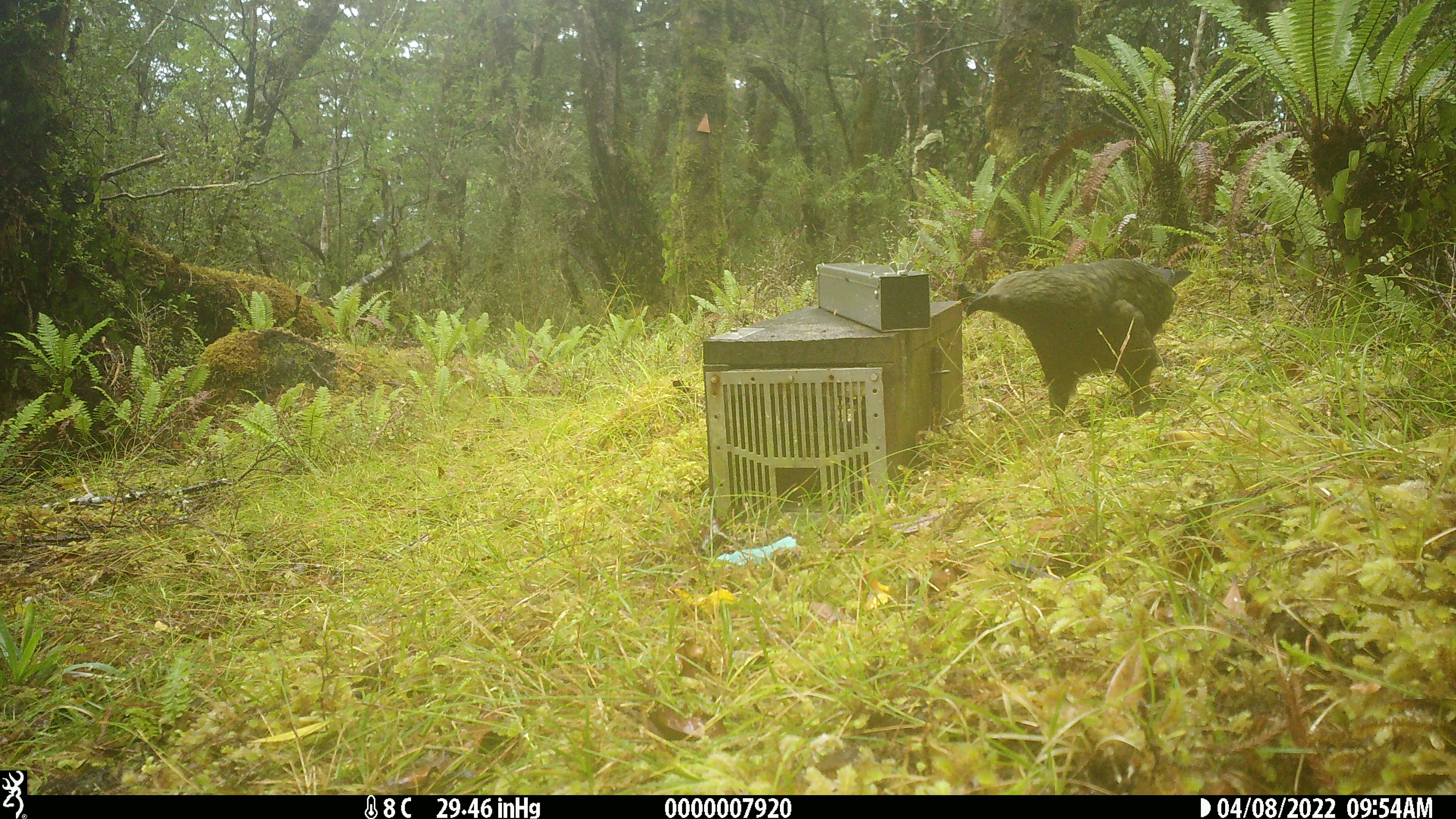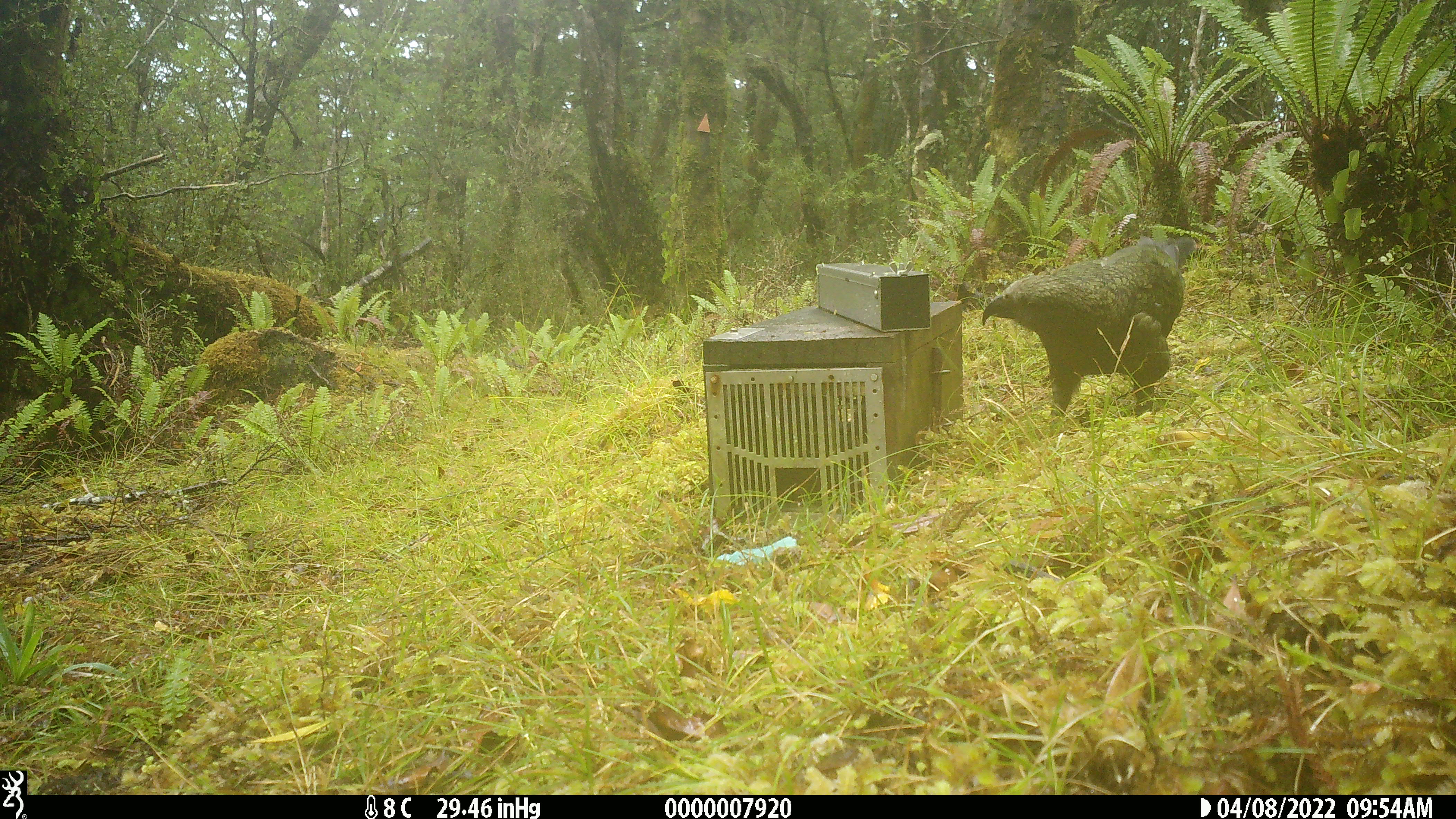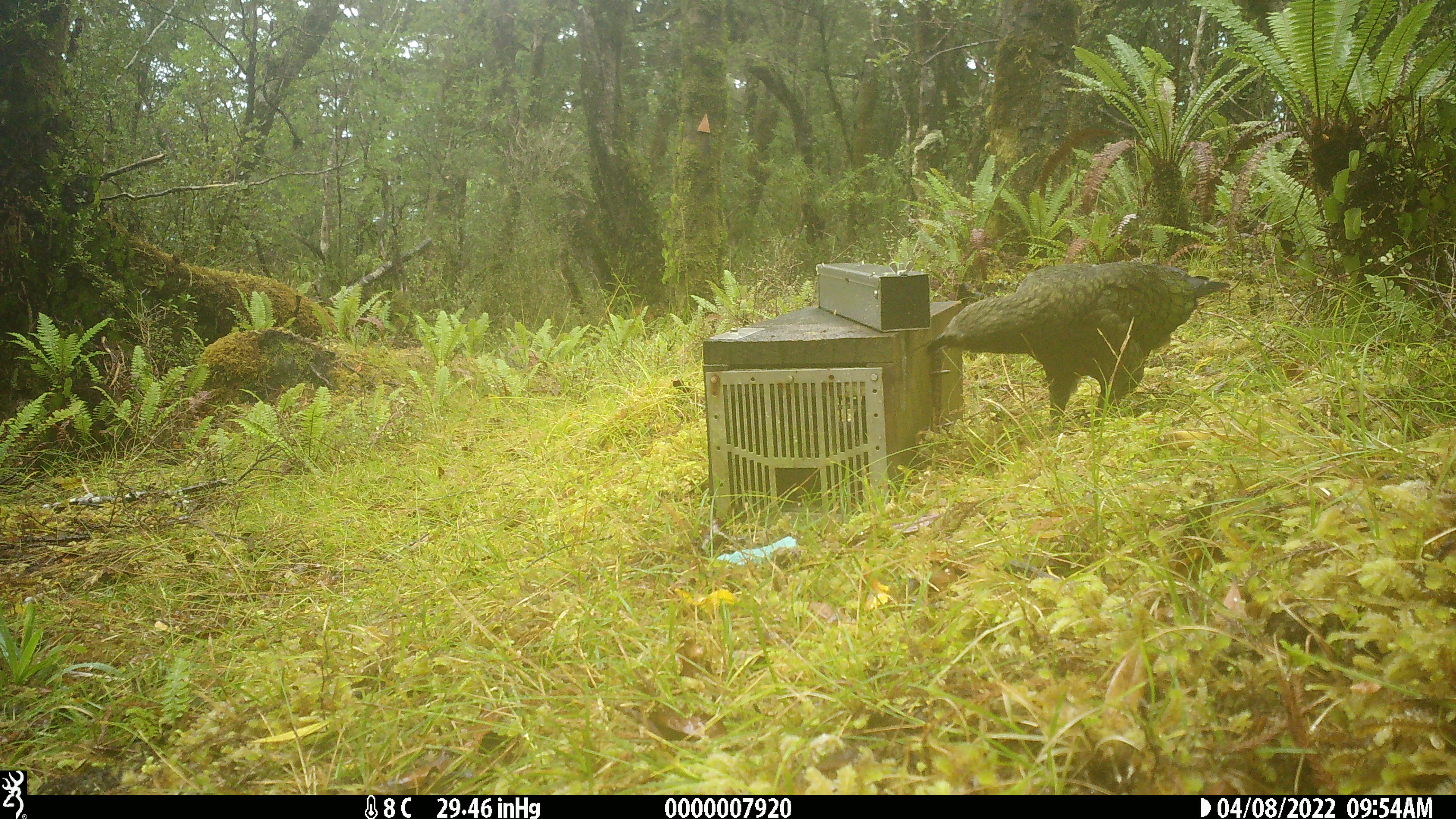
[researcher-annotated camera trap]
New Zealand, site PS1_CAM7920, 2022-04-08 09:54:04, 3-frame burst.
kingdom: Animalia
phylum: Chordata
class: Aves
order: Psittaciformes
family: Strigopidae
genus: Nestor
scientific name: Nestor notabilis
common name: kea